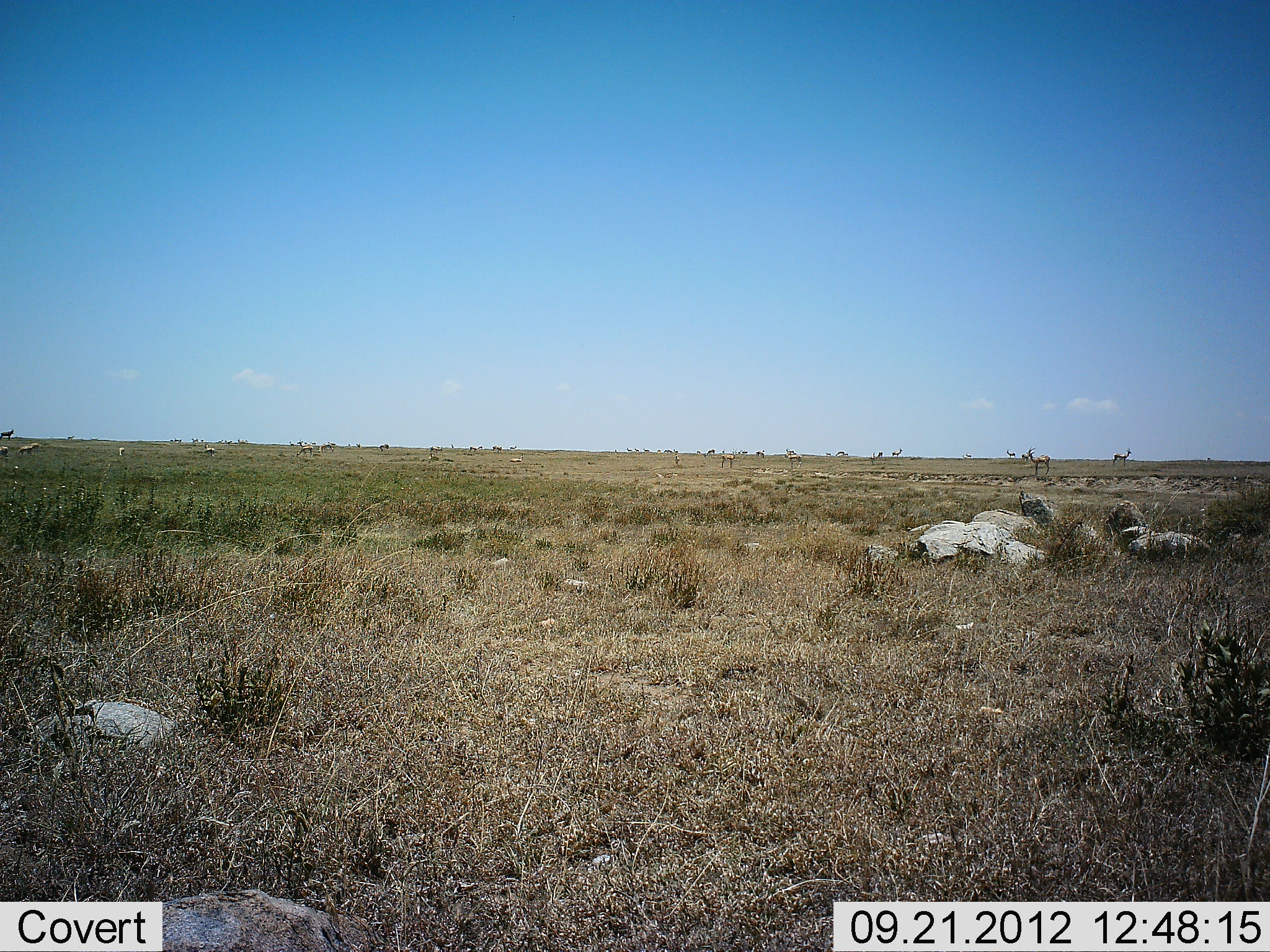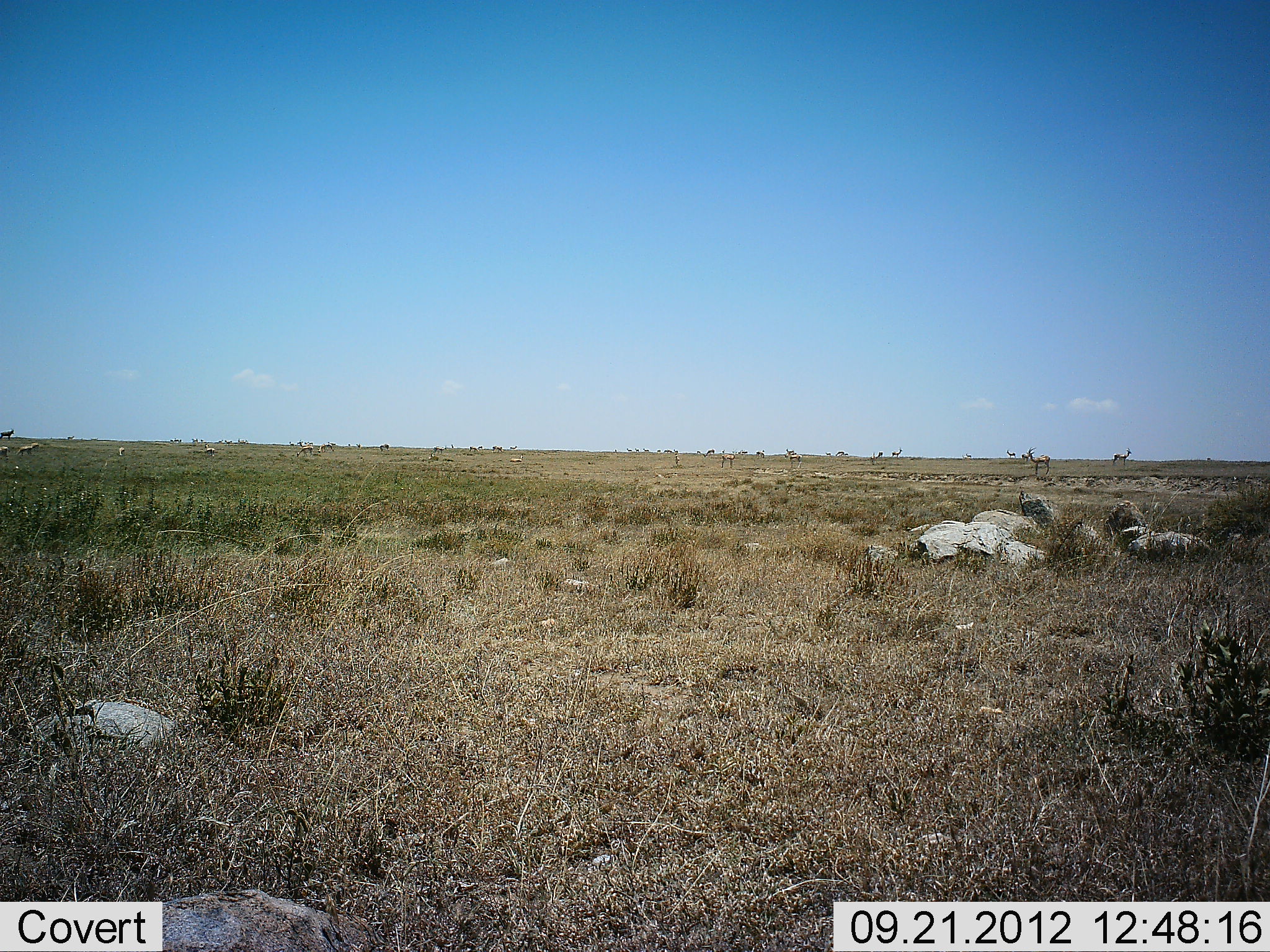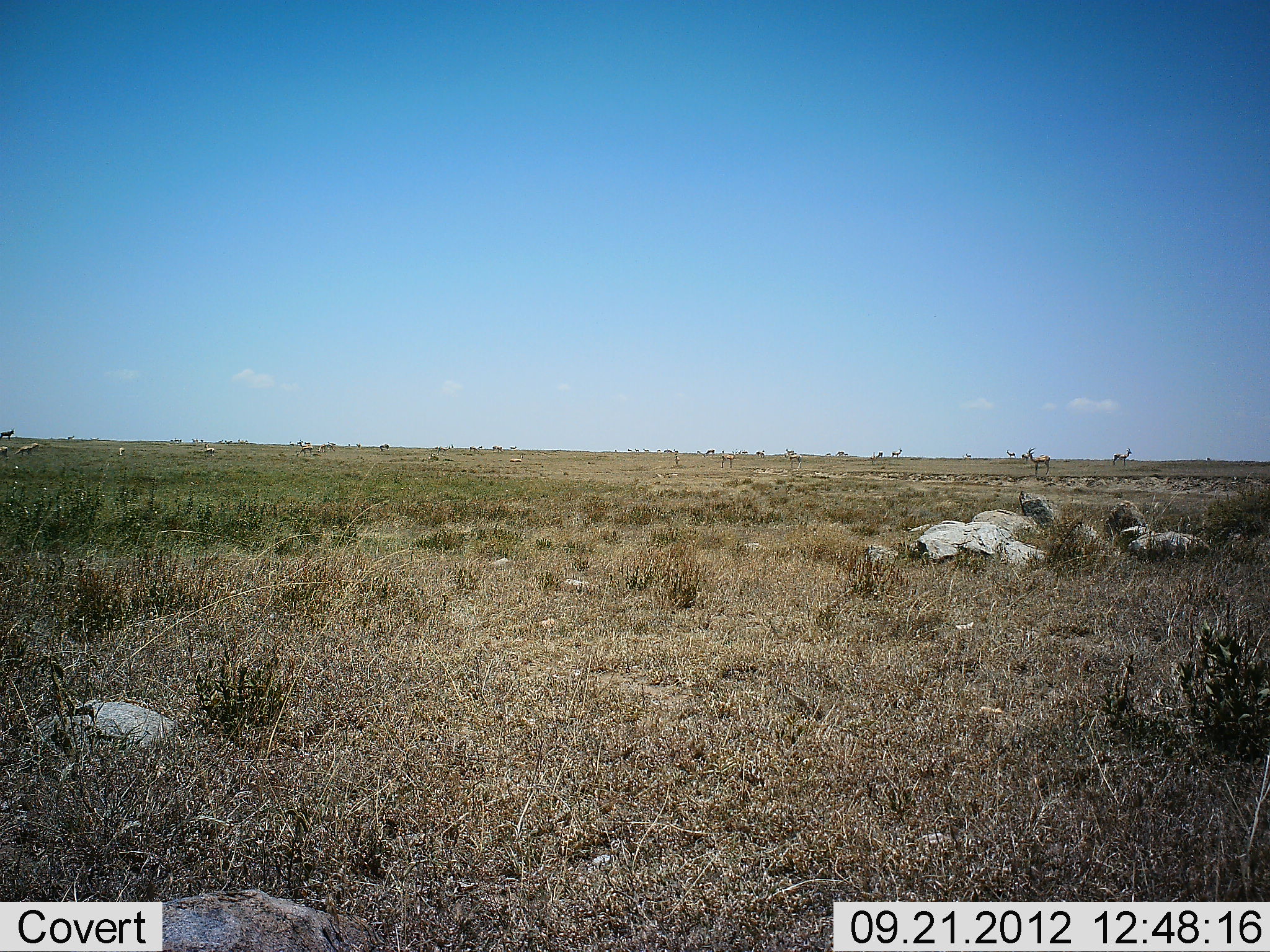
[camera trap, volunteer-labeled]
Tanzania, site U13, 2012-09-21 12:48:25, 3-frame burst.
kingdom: Animalia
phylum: Chordata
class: Mammalia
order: Artiodactyla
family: Bovidae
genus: Eudorcas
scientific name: Eudorcas thomsonii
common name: thomson's gazelle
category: gazellethomsons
Gazellethomsons (thomson's gazelle) (Eudorcas thomsonii), count 11-50. Behavior (volunteer vote fractions): standing 88%, resting 0%, moving 0%, interacting 0%. Young present (vote fraction): 0%. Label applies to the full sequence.